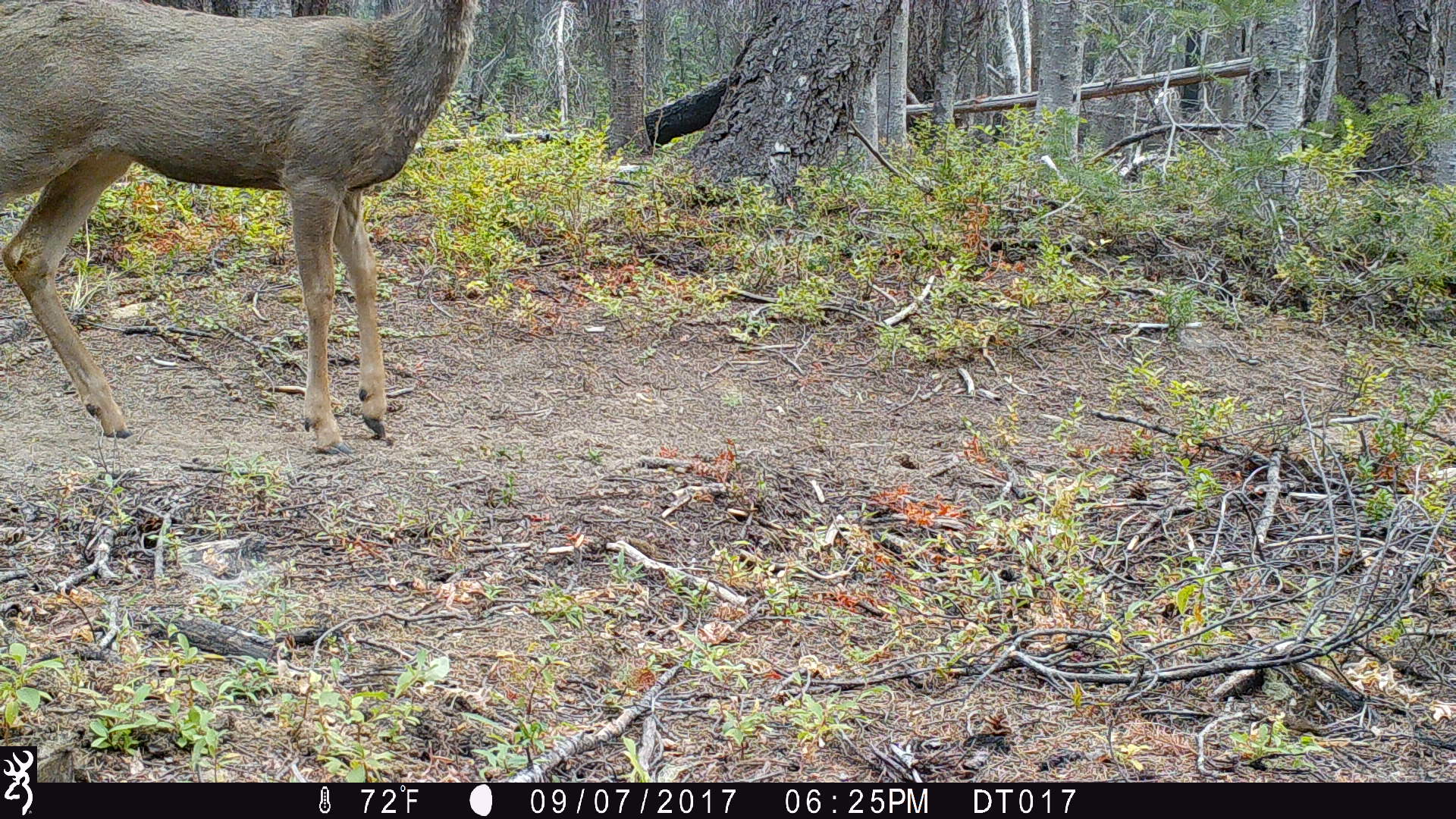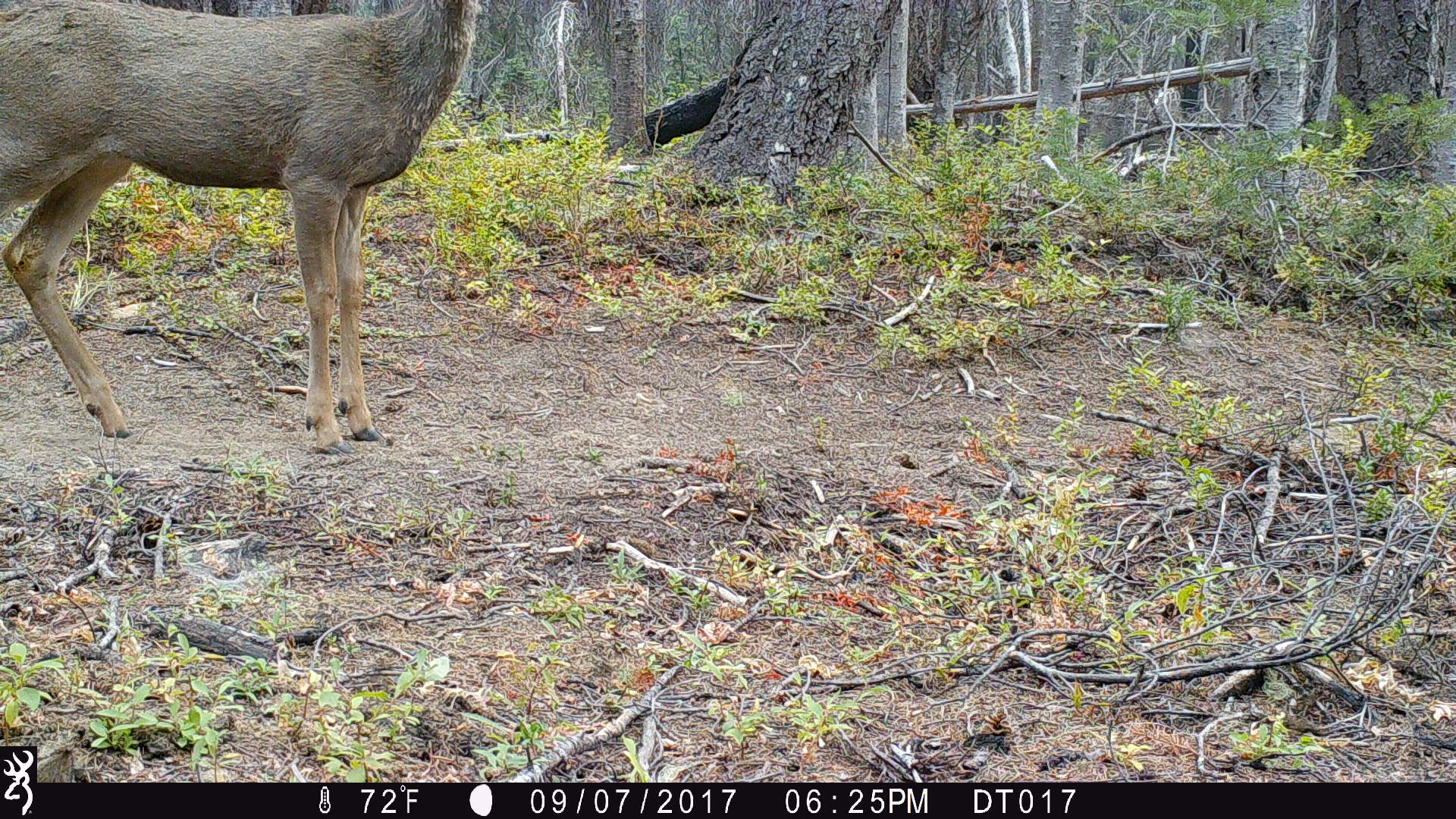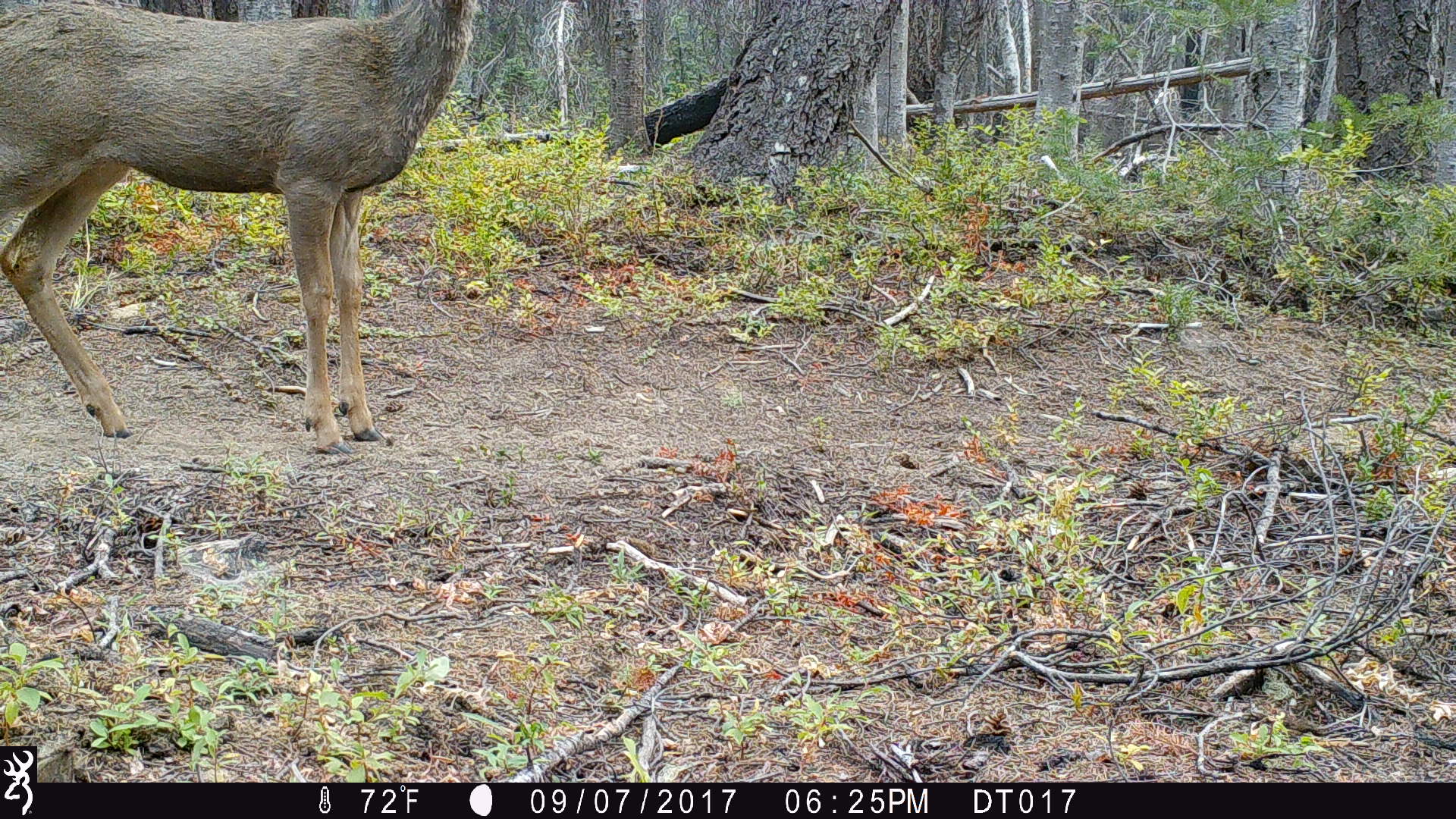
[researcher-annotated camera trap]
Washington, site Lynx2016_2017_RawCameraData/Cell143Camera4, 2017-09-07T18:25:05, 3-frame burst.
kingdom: Animalia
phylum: Chordata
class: Mammalia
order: Artiodactyla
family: Cervidae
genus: Odocoileus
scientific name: Odocoileus hemionus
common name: mule deer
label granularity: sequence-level